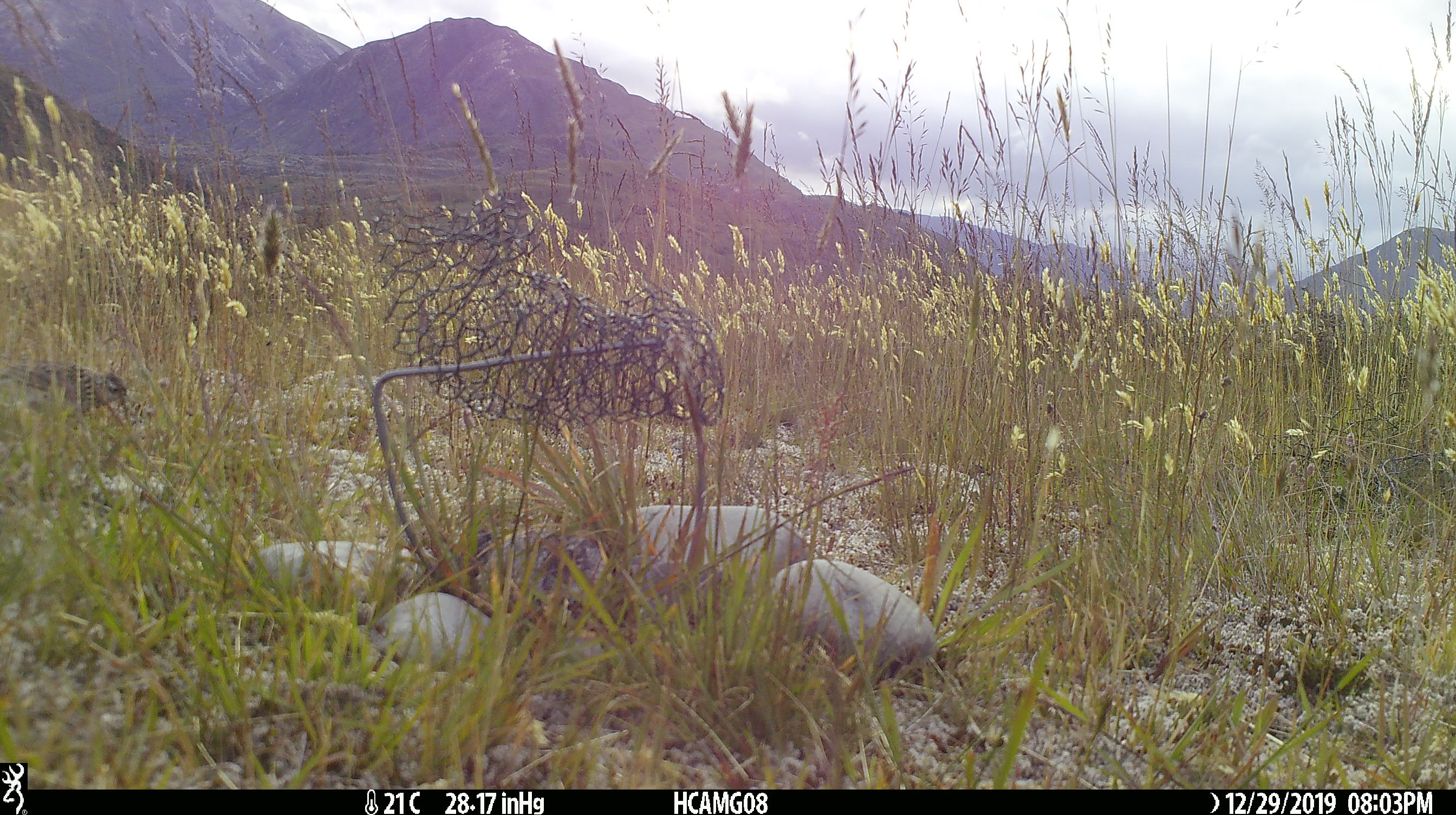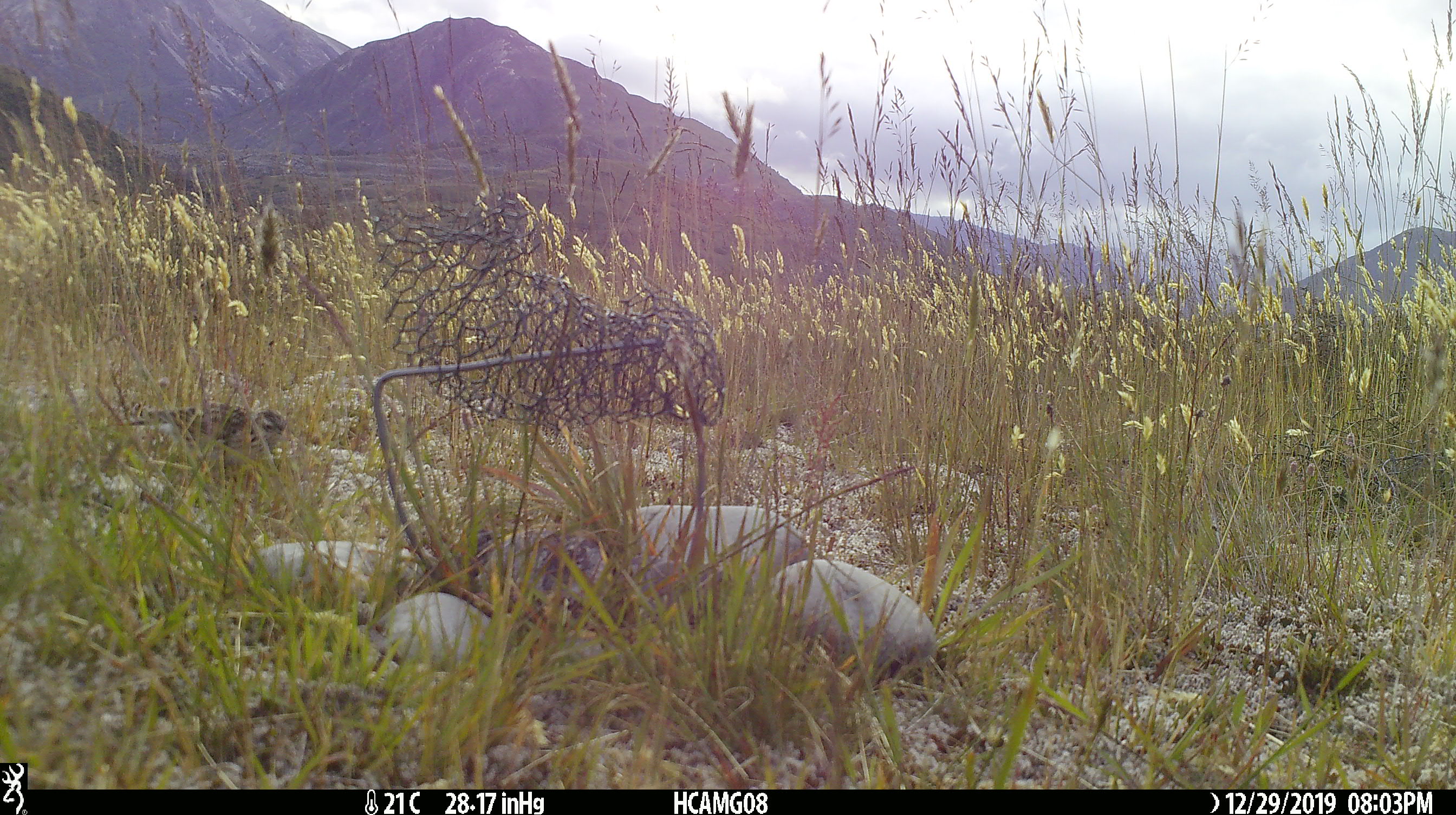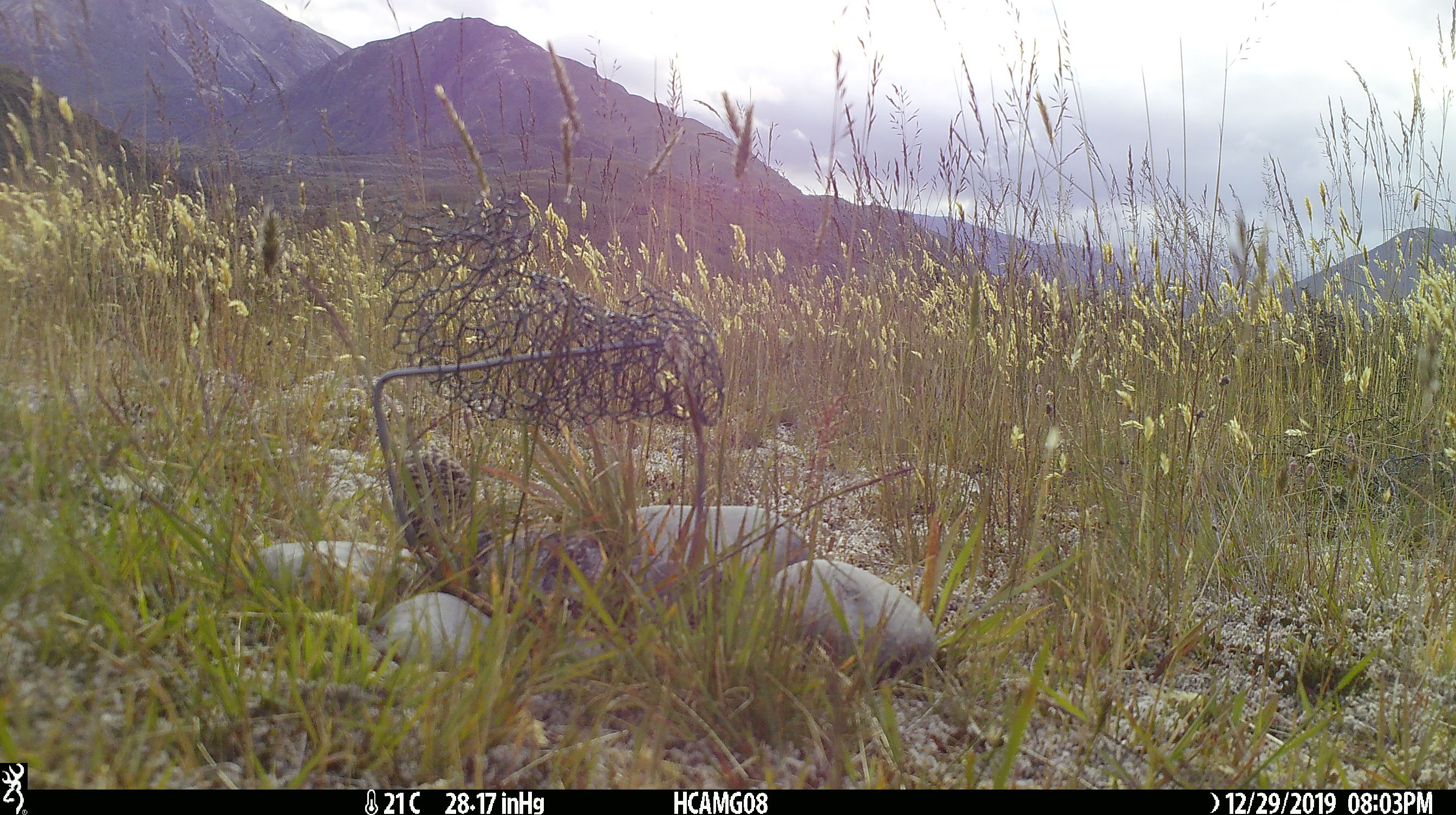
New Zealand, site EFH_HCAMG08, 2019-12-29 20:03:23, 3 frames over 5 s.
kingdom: Animalia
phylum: Chordata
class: Aves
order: Passeriformes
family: Motacillidae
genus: Anthus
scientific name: Anthus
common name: pipit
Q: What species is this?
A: Pipit (Anthus).